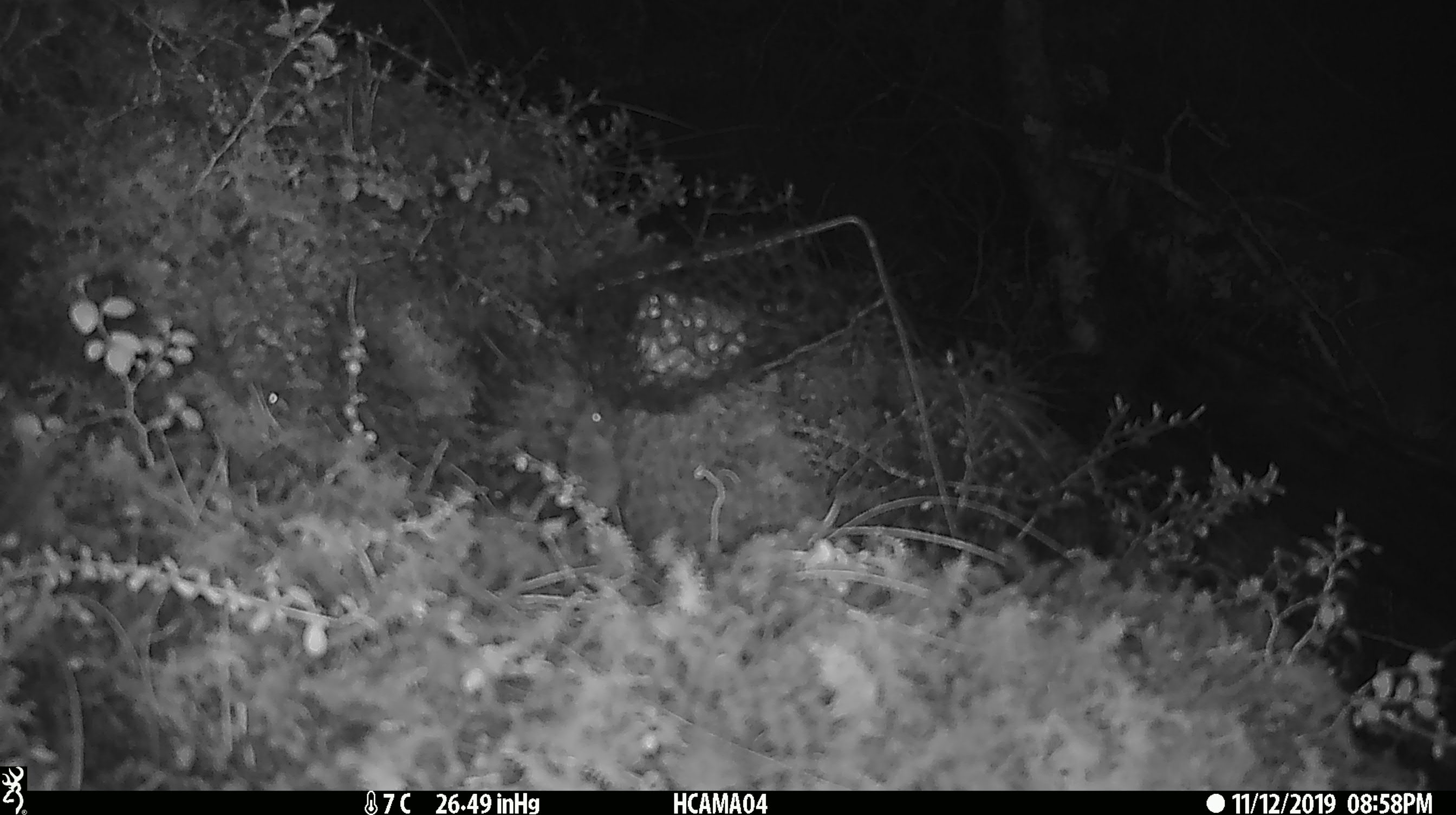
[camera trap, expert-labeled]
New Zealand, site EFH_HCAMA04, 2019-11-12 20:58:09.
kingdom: Animalia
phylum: Chordata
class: Mammalia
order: Rodentia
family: Muridae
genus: Mus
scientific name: Mus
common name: mouse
Mouse (Mus).